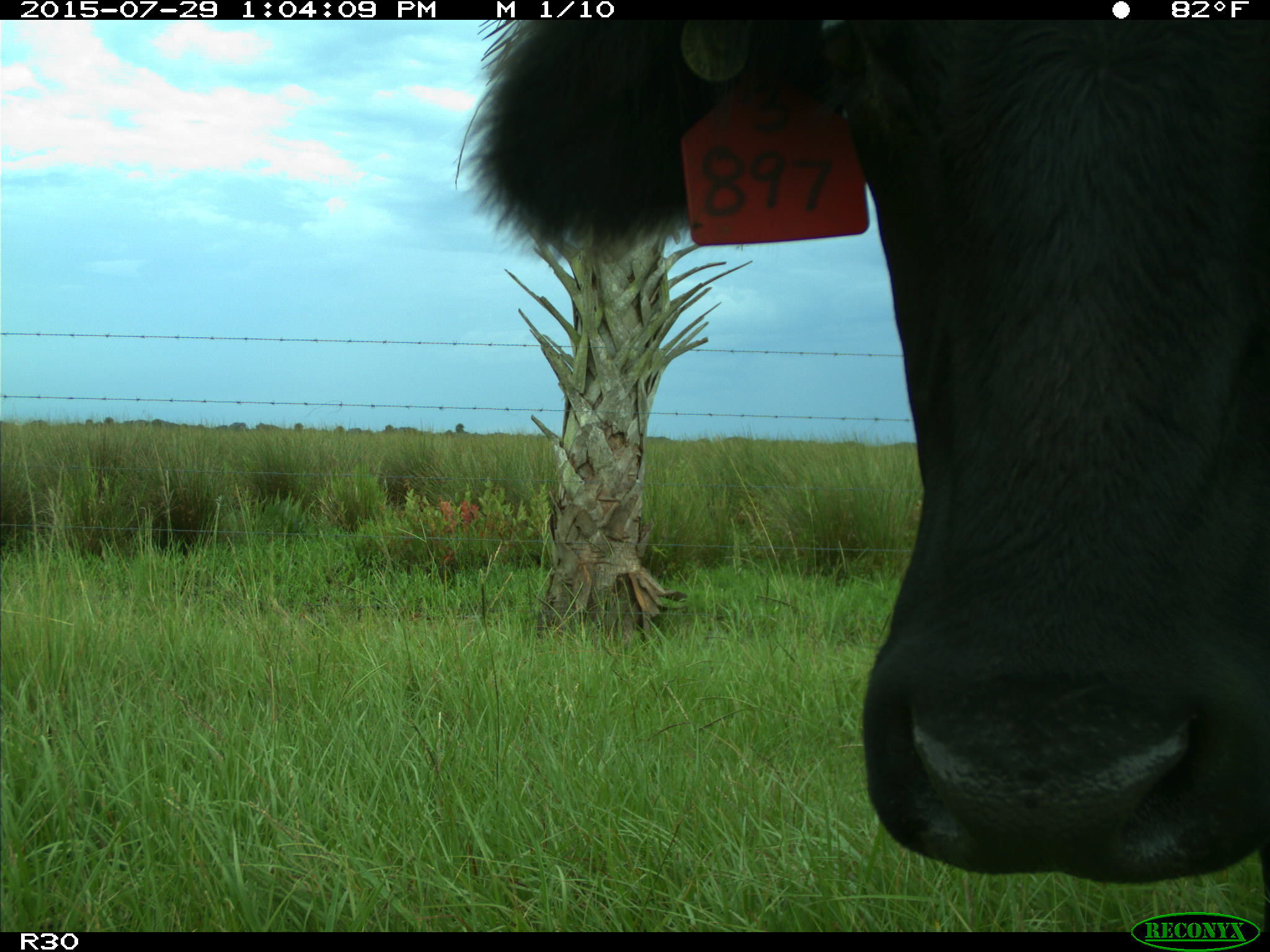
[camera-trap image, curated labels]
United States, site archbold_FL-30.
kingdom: Animalia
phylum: Chordata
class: Mammalia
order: Artiodactyla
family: Bovidae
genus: Bos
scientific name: Bos taurus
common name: domestic cow